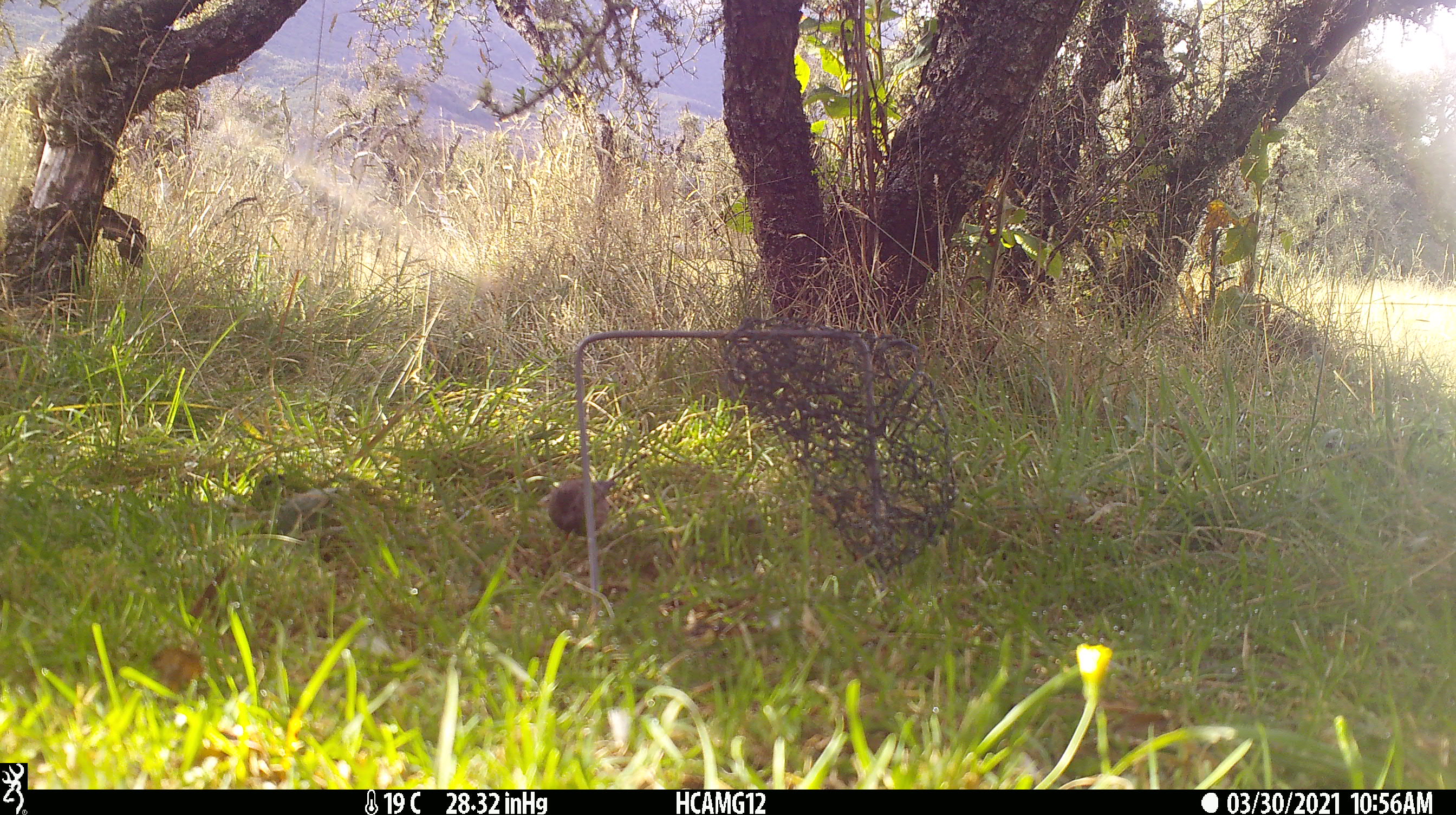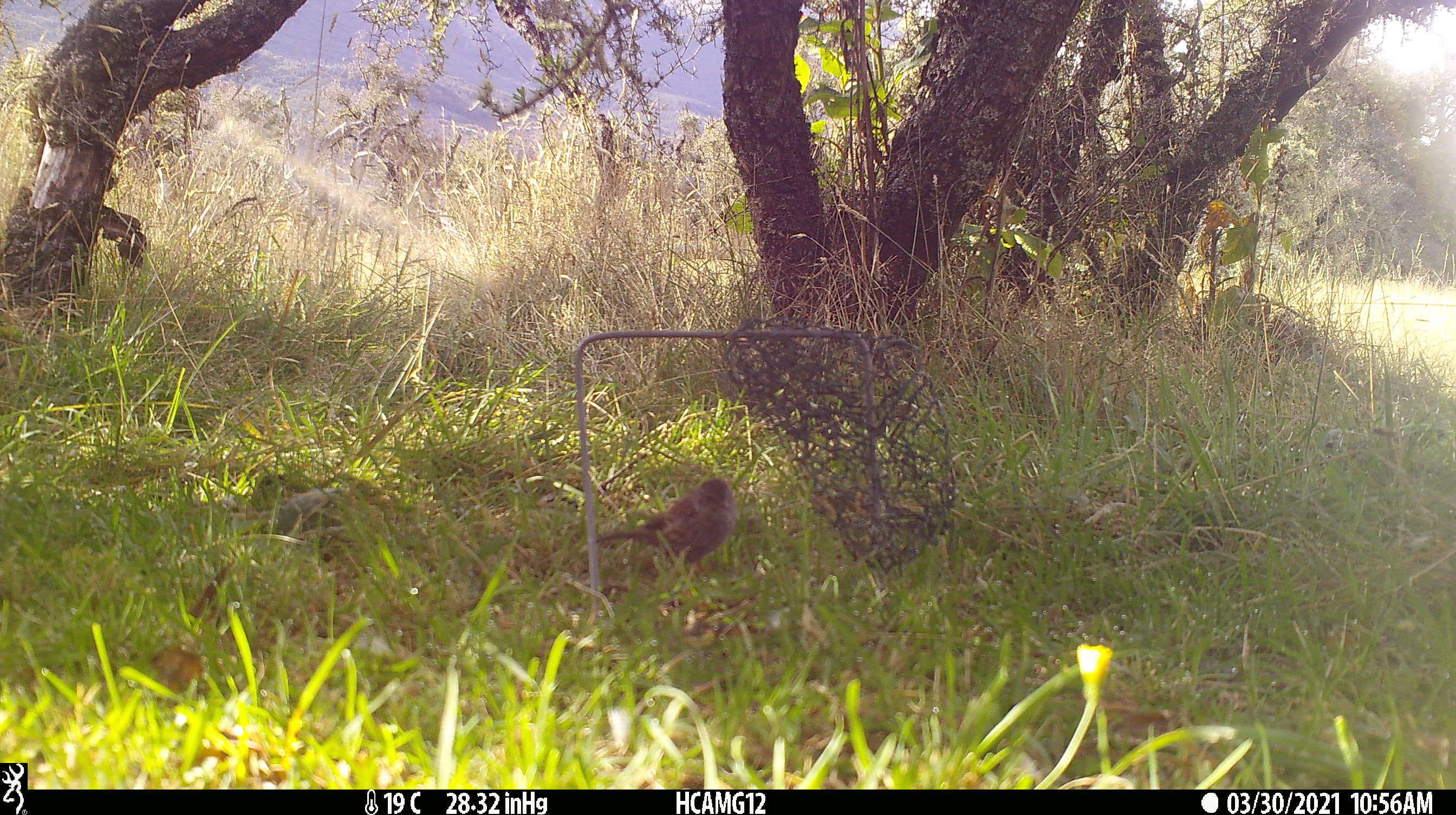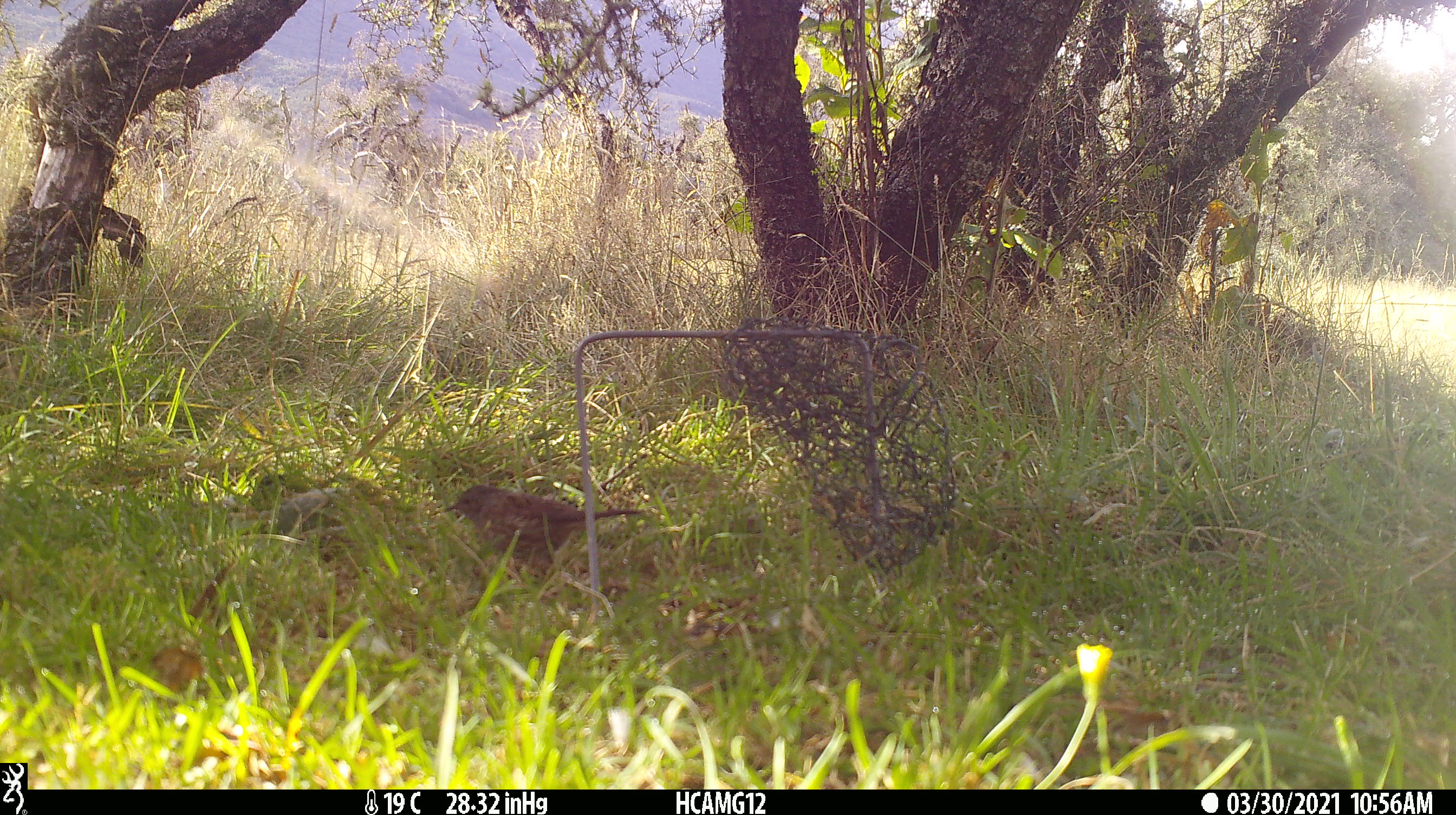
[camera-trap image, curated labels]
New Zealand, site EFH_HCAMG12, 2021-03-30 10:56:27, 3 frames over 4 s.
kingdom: Animalia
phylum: Chordata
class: Aves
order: Passeriformes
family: Prunellidae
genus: Prunella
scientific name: Prunella modularis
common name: dunnock